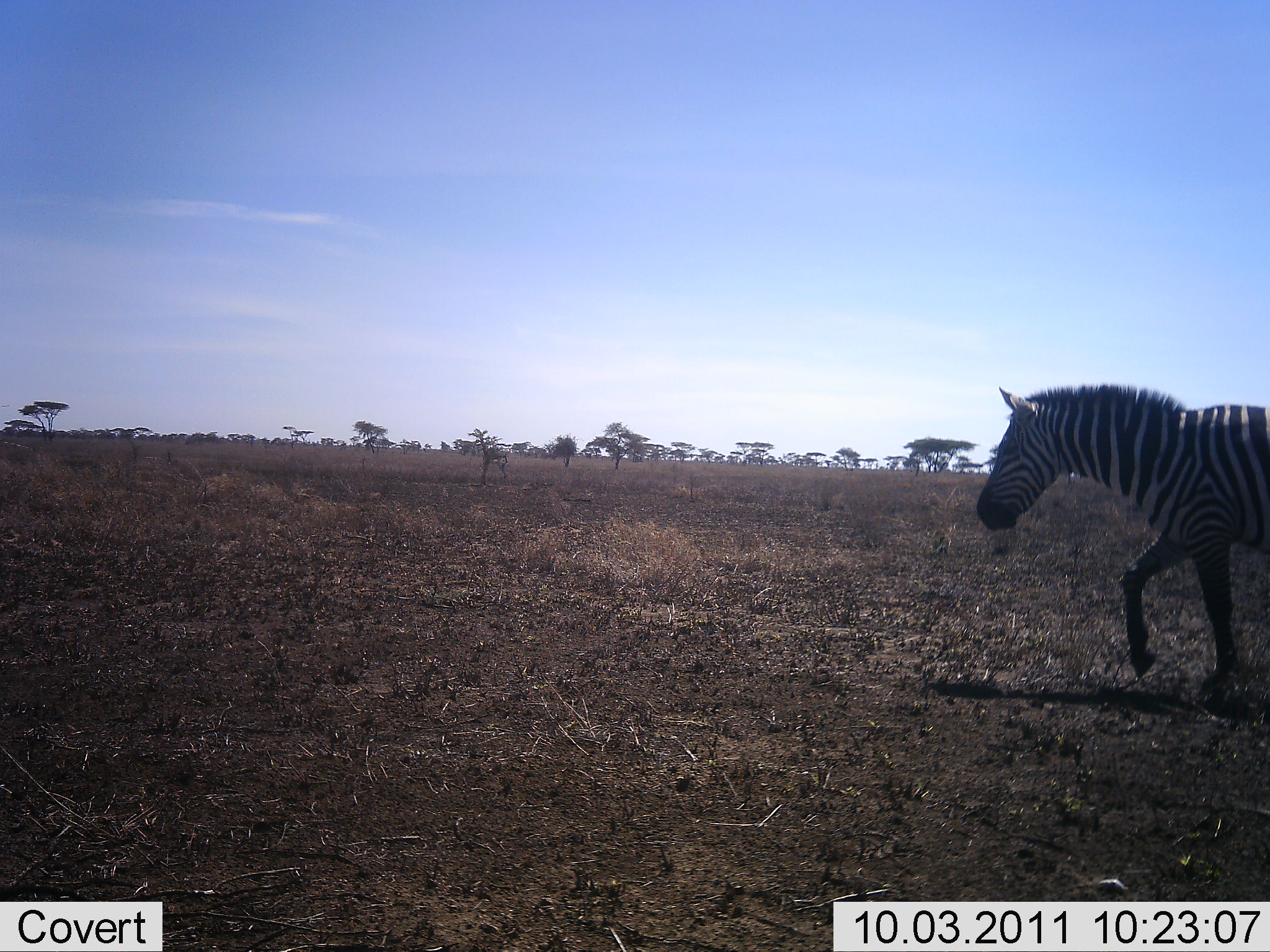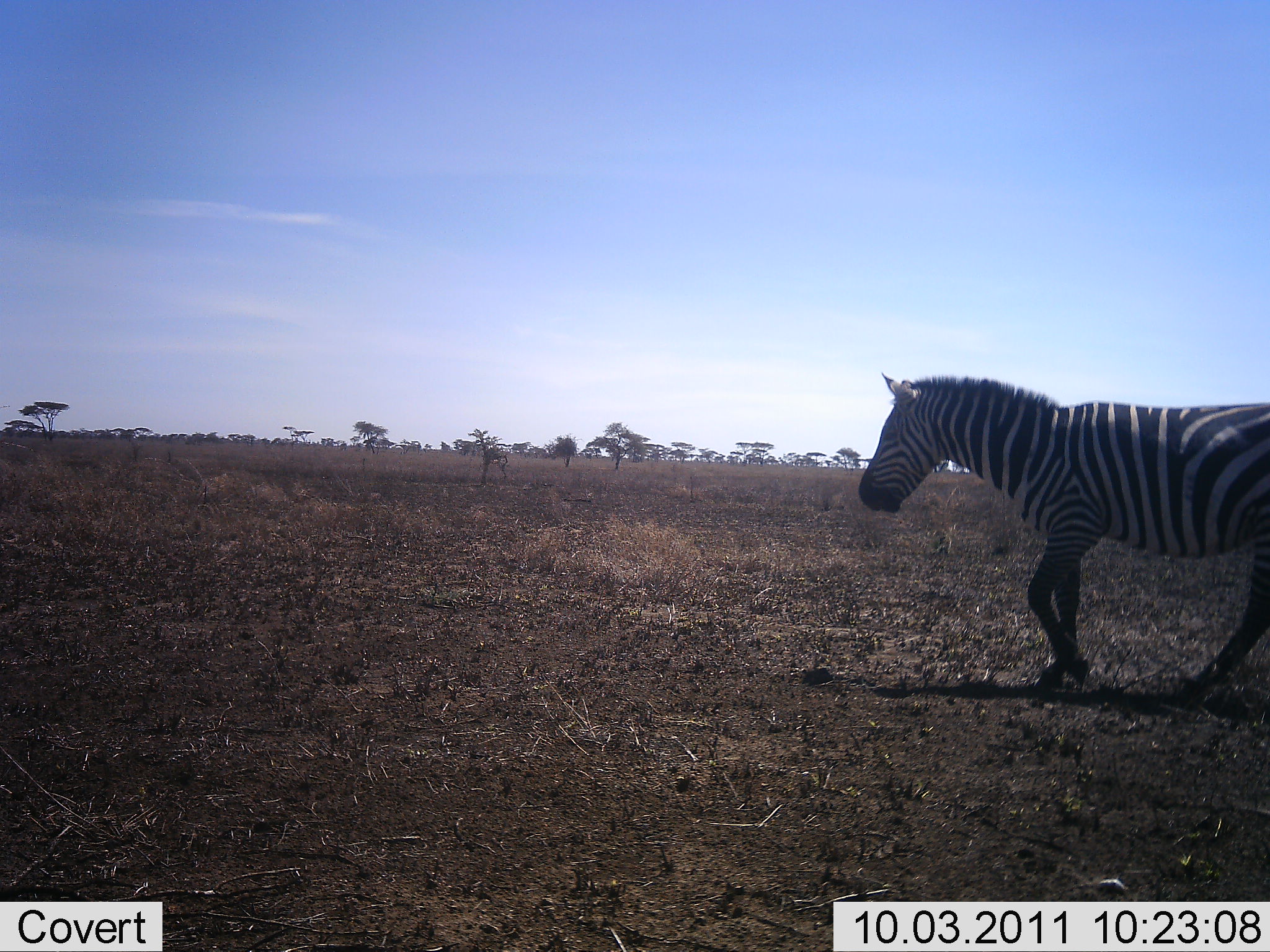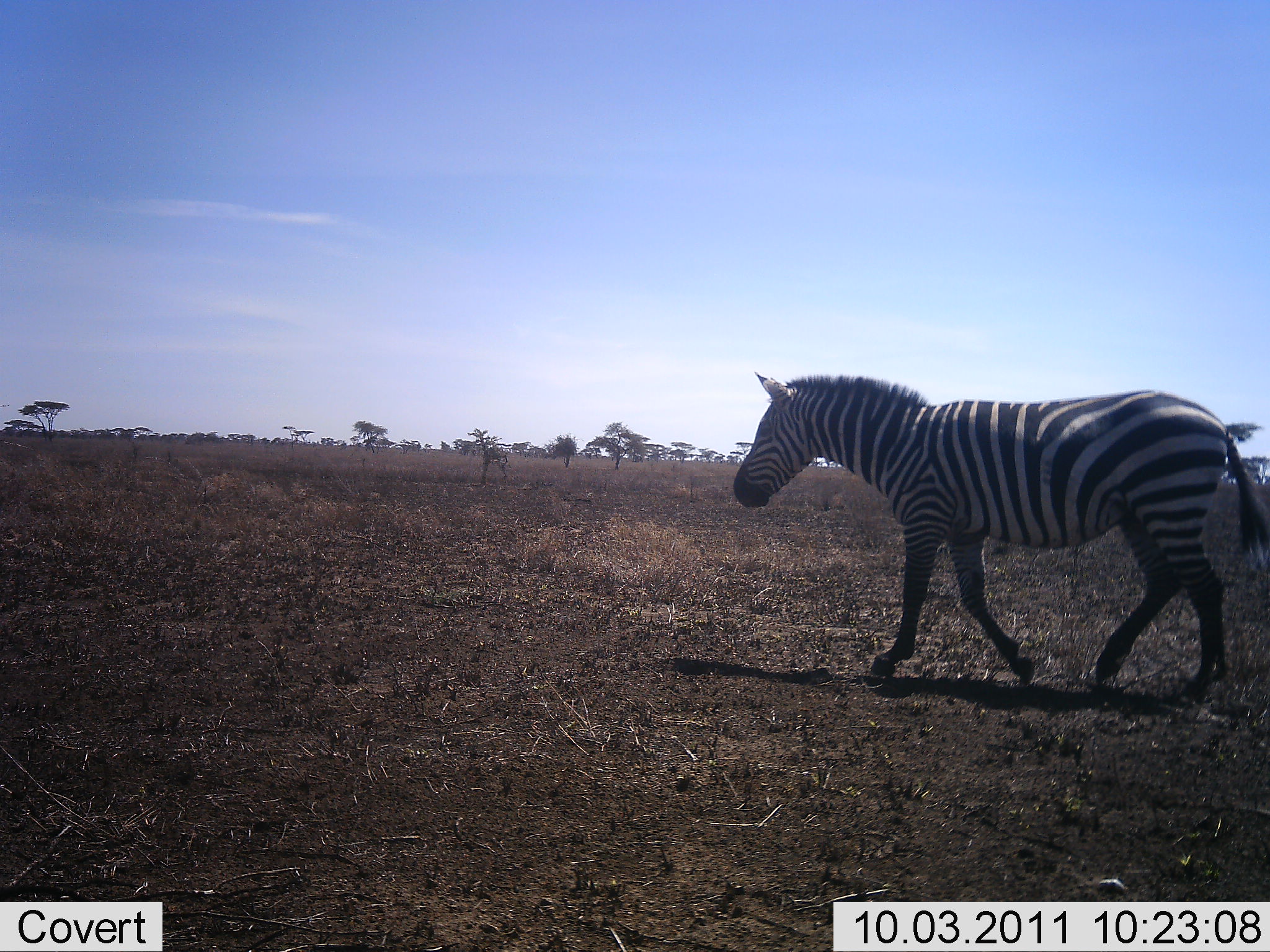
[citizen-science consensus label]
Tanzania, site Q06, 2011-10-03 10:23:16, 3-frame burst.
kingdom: Animalia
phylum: Chordata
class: Mammalia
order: Perissodactyla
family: Equidae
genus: Equus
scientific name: Equus quagga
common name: plains zebra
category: zebra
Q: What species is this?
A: Zebra (plains zebra) (Equus quagga).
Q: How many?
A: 1.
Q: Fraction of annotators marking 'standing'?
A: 0%.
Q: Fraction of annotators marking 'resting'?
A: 0%.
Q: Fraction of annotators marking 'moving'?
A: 100%.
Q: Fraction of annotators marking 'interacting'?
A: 0%.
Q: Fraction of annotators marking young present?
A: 0%.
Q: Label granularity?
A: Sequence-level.